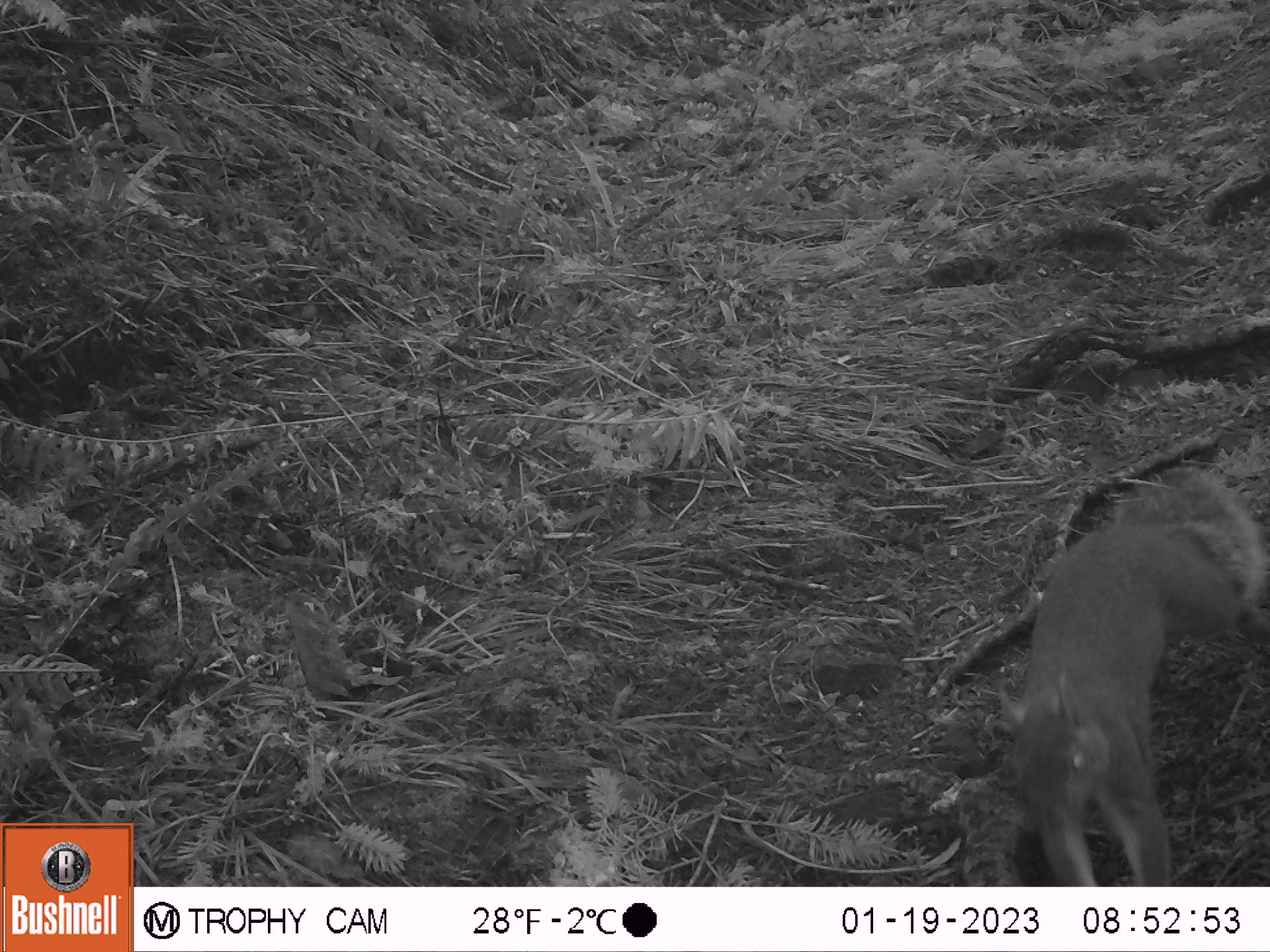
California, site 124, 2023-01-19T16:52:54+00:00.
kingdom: Animalia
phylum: Chordata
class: Mammalia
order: Rodentia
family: Sciuridae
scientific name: Sciuridae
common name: squirrel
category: unknown squirrel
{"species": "unknown squirrel (squirrel) (Sciuridae)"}